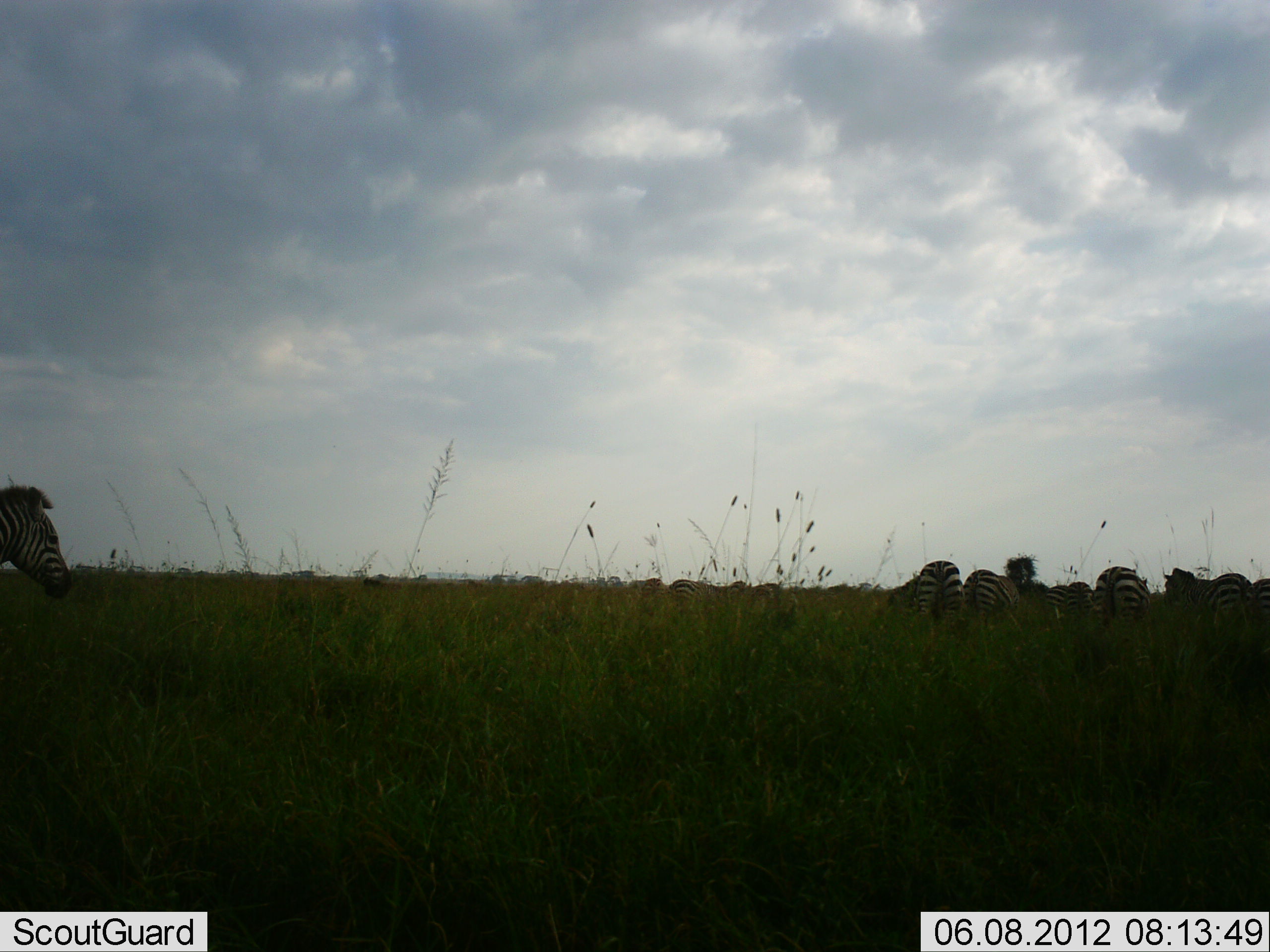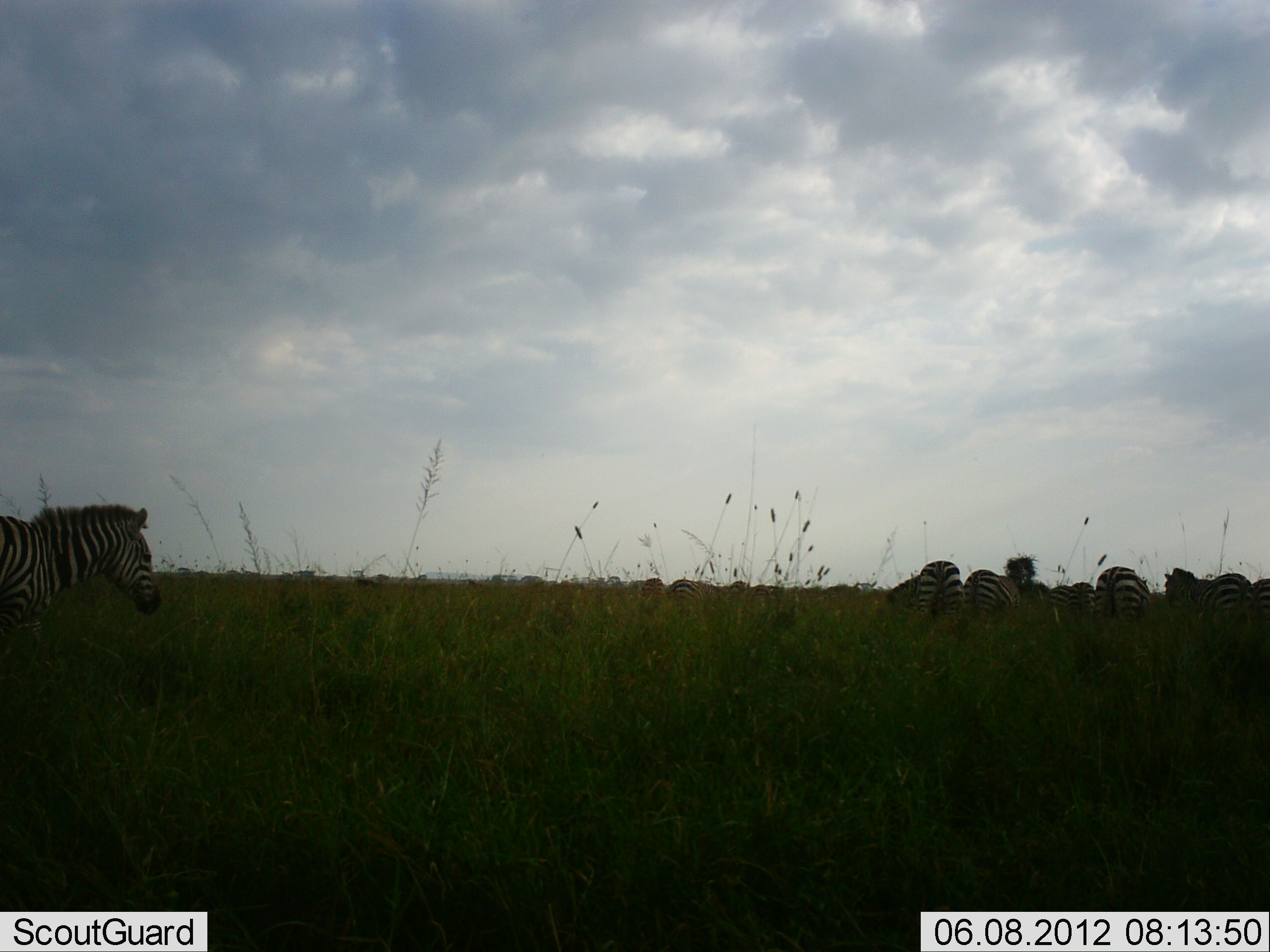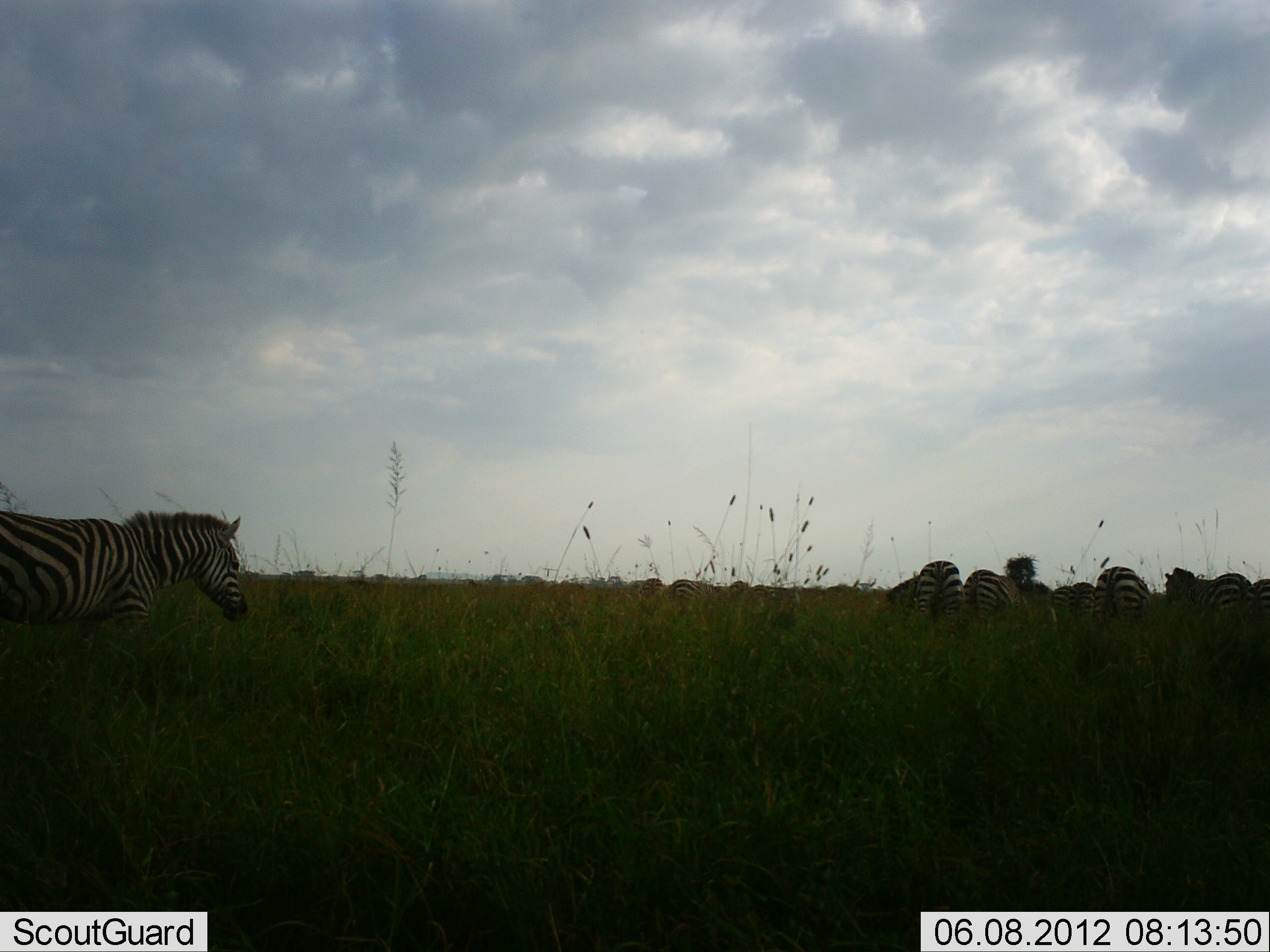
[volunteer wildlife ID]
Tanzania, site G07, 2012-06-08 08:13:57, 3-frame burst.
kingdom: Animalia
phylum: Chordata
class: Mammalia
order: Perissodactyla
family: Equidae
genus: Equus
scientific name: Equus quagga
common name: plains zebra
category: zebra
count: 8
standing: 80%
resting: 0%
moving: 90%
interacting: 20%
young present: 0%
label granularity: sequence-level